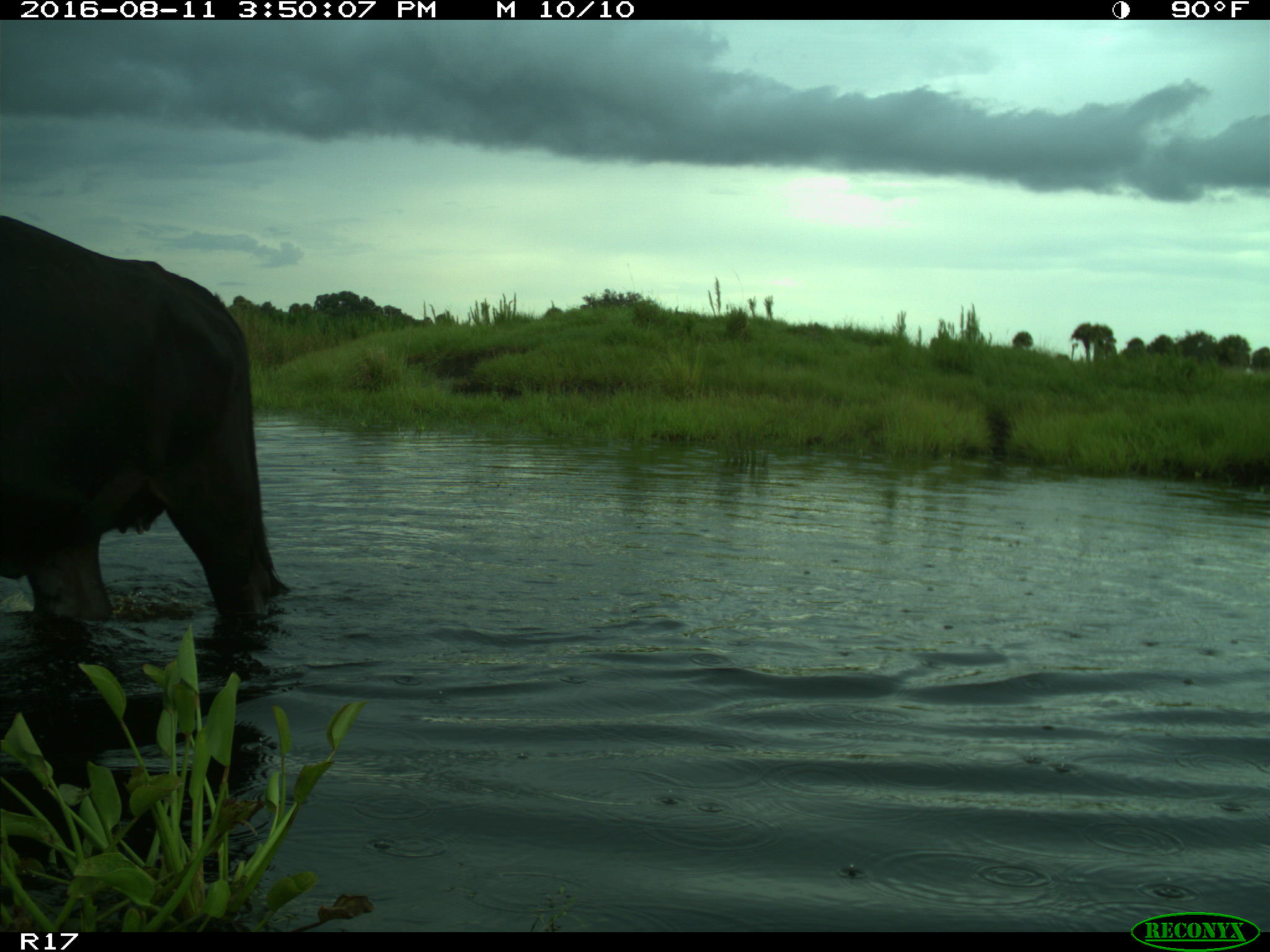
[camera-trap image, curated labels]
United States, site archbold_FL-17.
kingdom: Animalia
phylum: Chordata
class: Mammalia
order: Artiodactyla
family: Bovidae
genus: Bos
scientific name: Bos taurus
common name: domestic cow